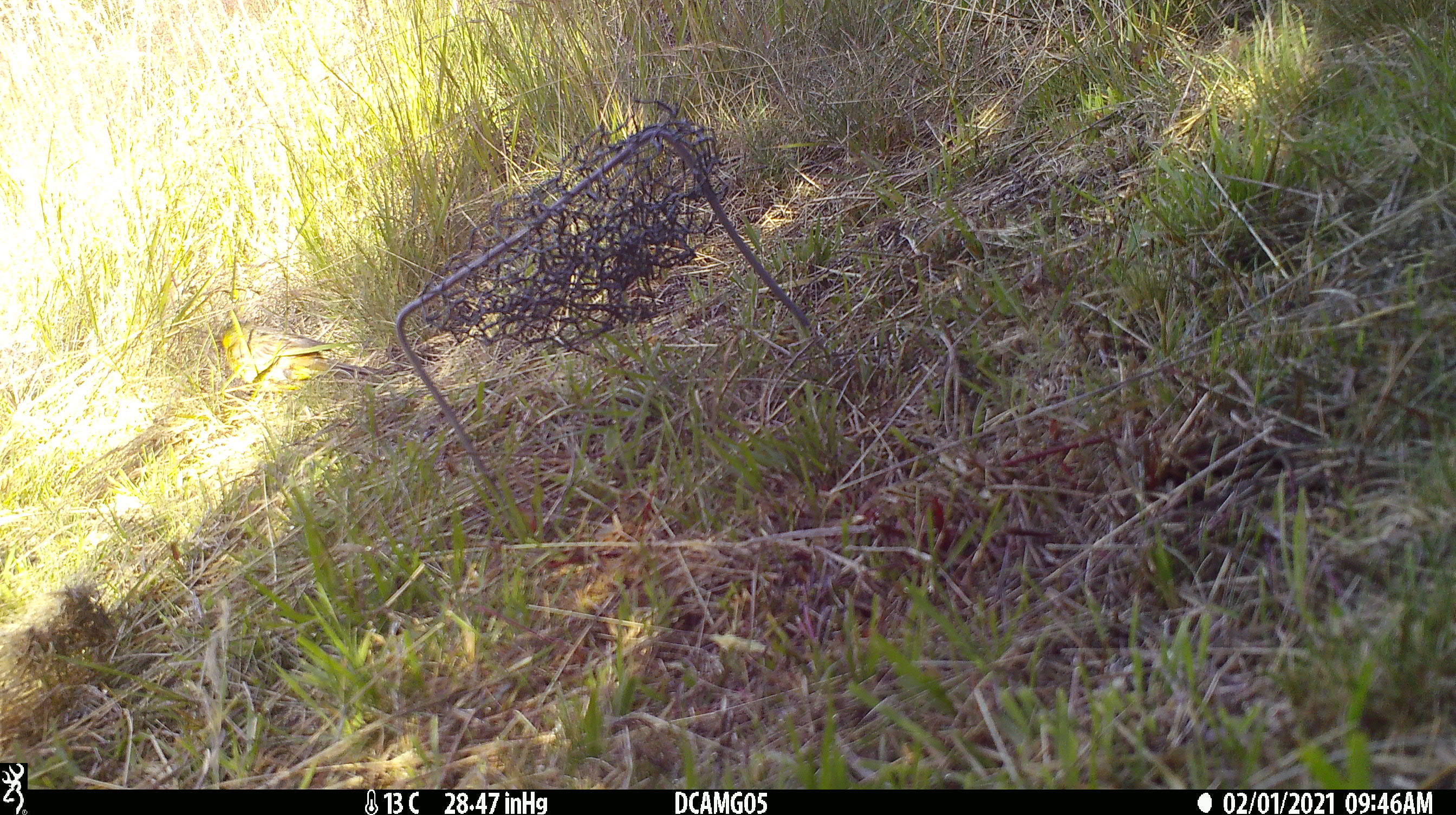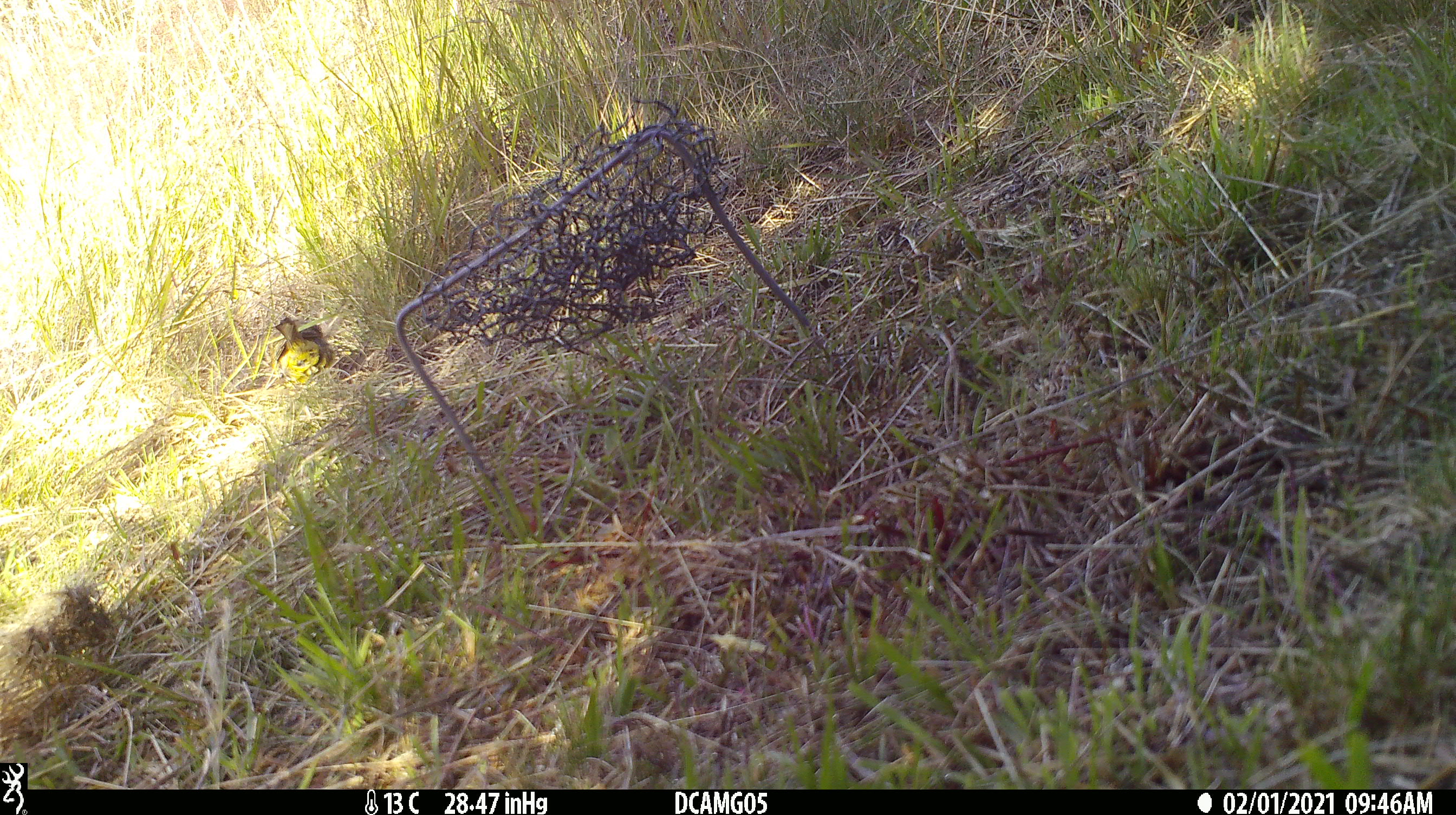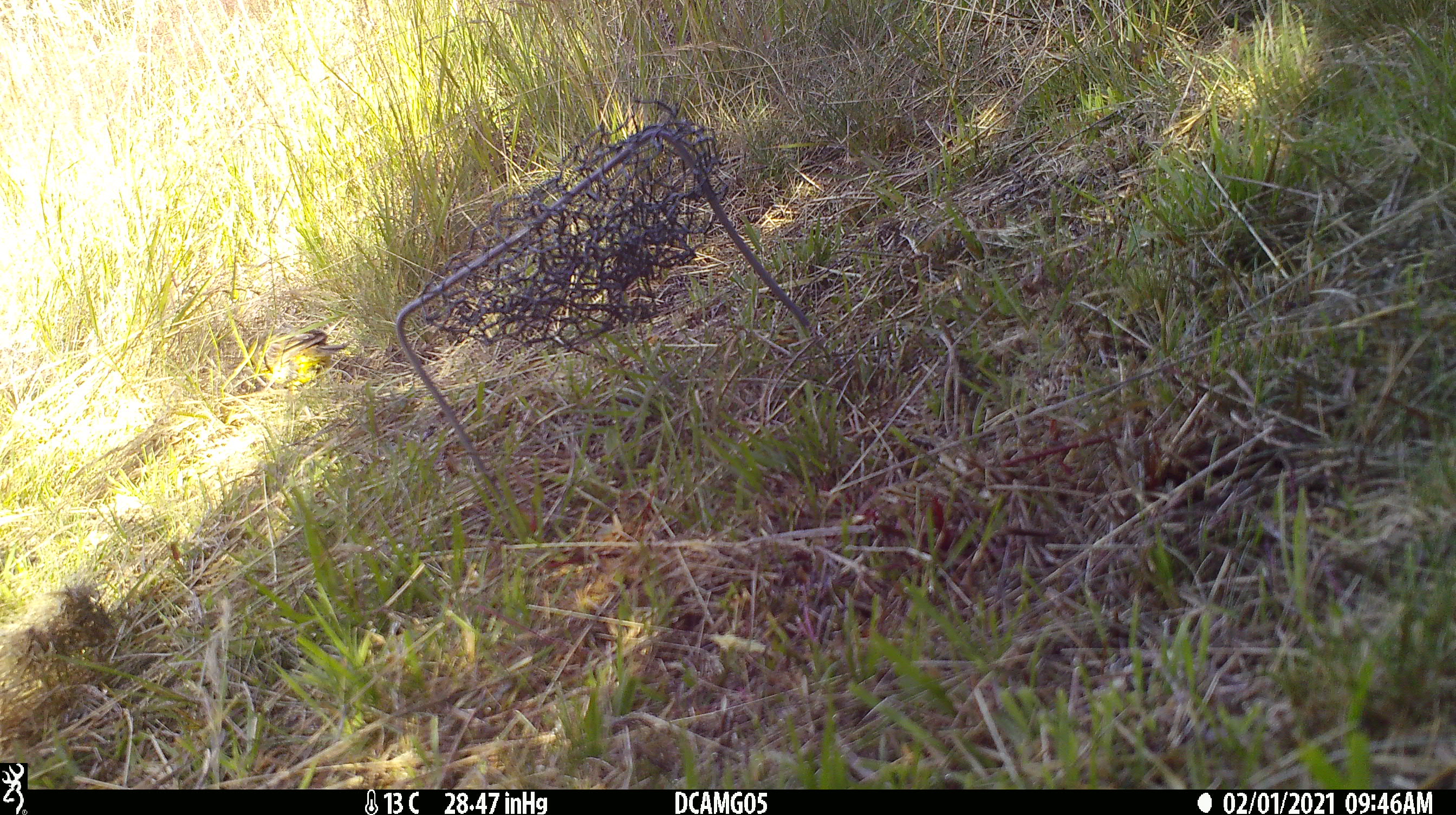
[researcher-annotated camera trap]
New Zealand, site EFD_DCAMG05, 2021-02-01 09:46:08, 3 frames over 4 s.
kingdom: Animalia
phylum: Chordata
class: Aves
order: Passeriformes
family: Fringillidae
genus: Chloris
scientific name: Chloris chloris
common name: greenfinch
Greenfinch (Chloris chloris).